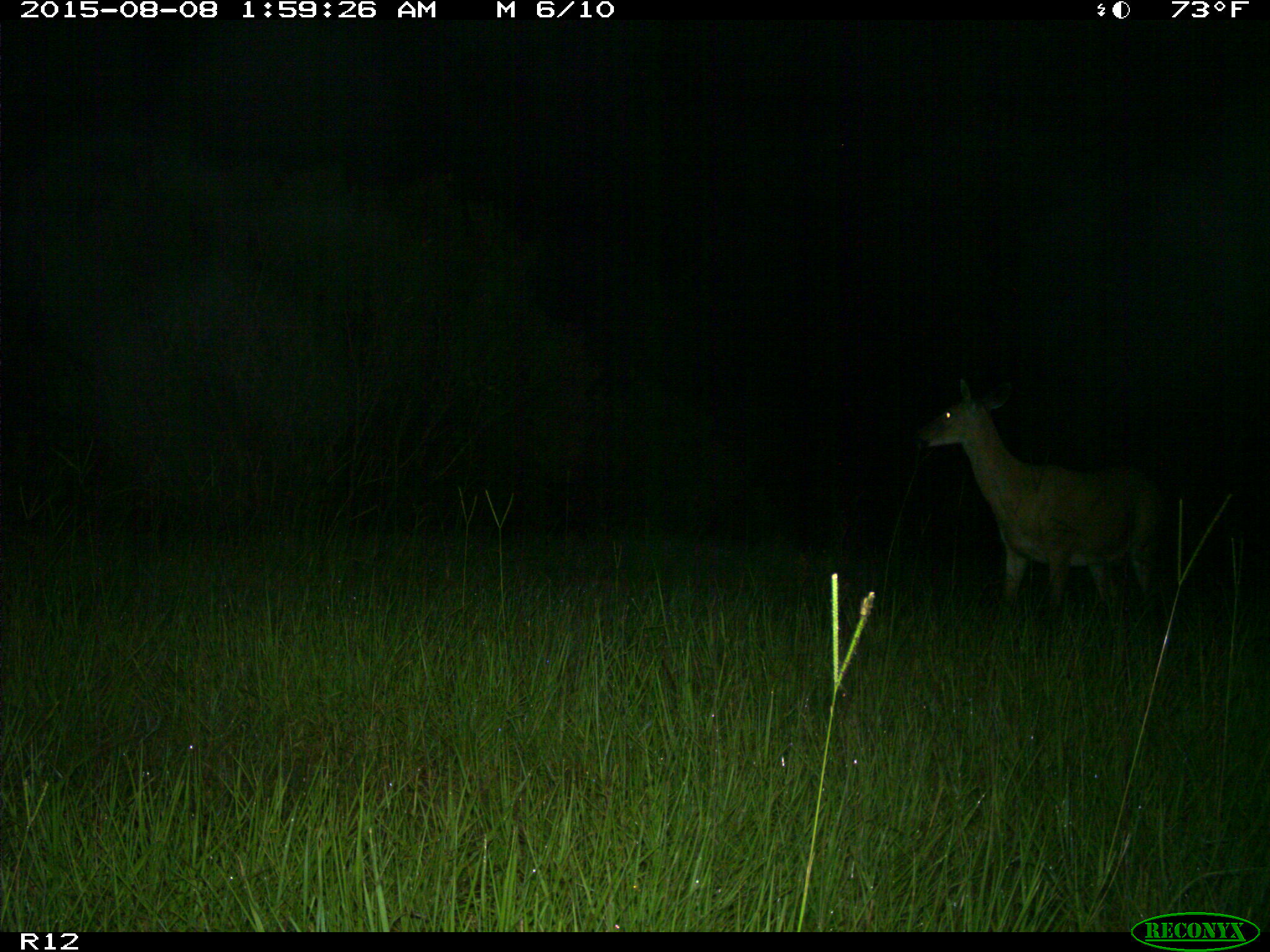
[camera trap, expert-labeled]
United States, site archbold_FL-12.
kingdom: Animalia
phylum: Chordata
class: Mammalia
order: Artiodactyla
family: Cervidae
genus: Odocoileus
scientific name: Odocoileus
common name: deer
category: unidentified deer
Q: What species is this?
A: Unidentified deer (deer) (Odocoileus).